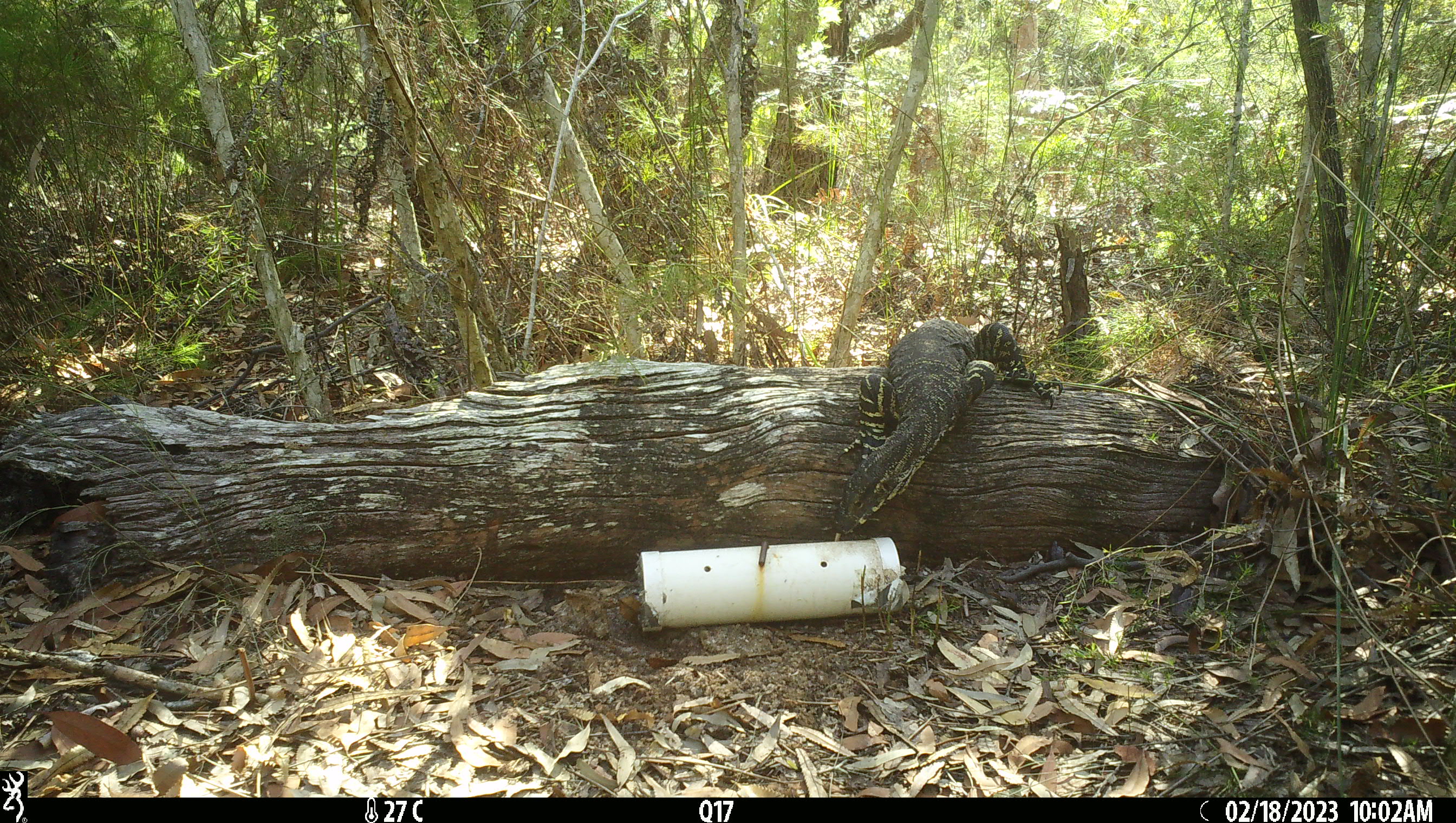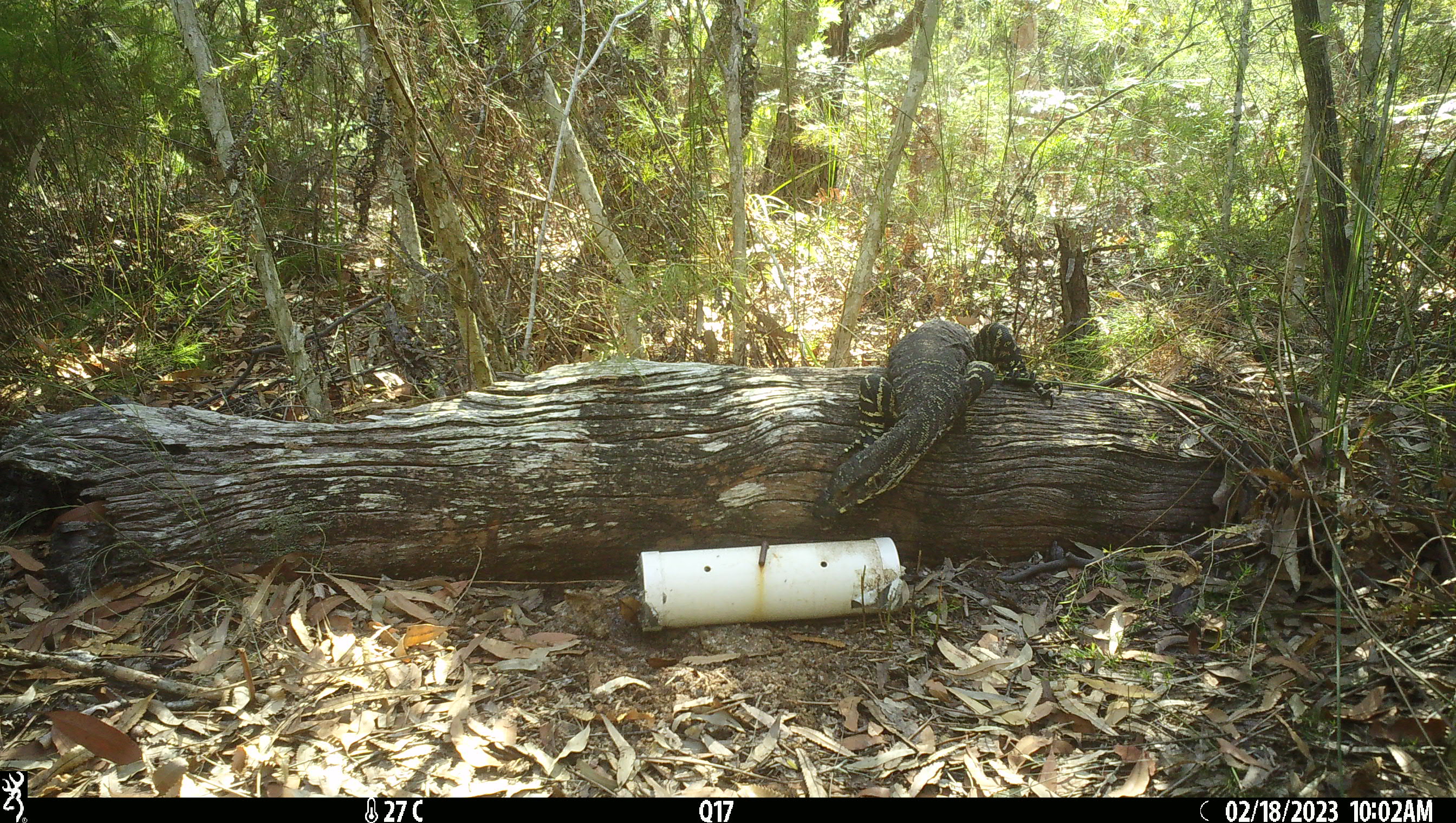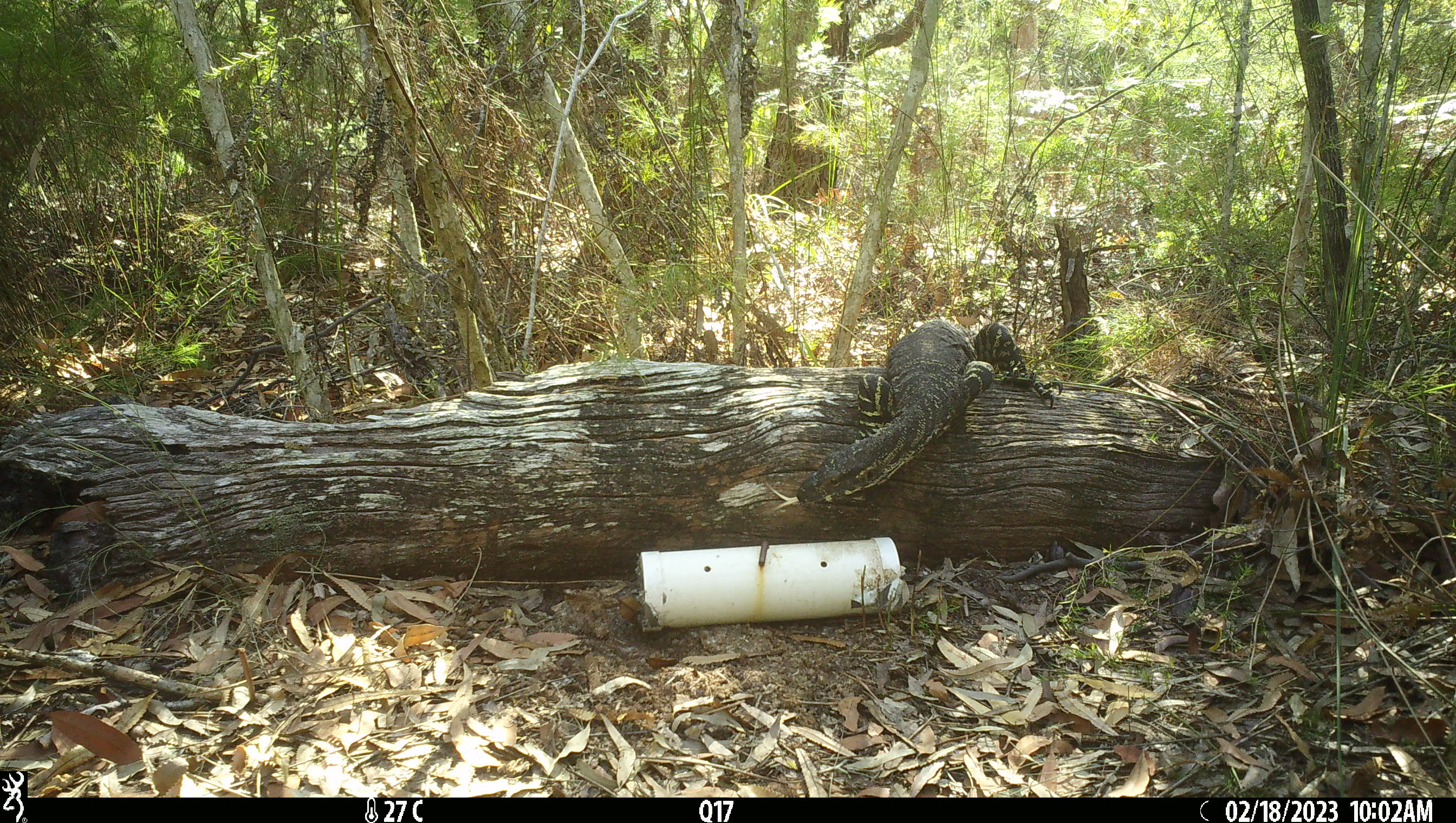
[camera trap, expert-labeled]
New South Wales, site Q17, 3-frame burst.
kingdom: Animalia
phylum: Chordata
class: Reptilia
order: Squamata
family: Varanidae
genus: Varanus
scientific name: Varanus varius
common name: lace monitor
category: goanna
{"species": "goanna (lace monitor) (Varanus varius)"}